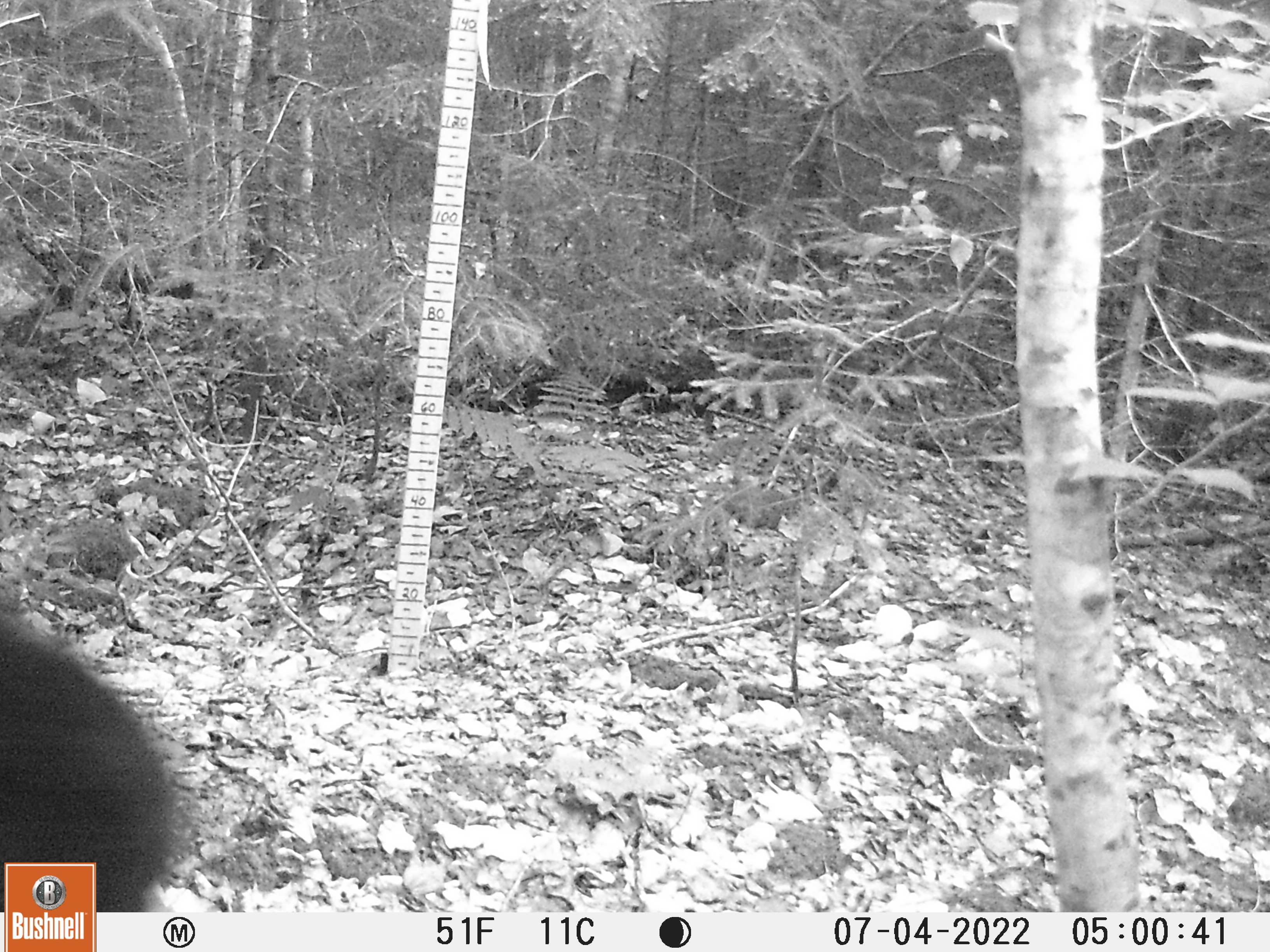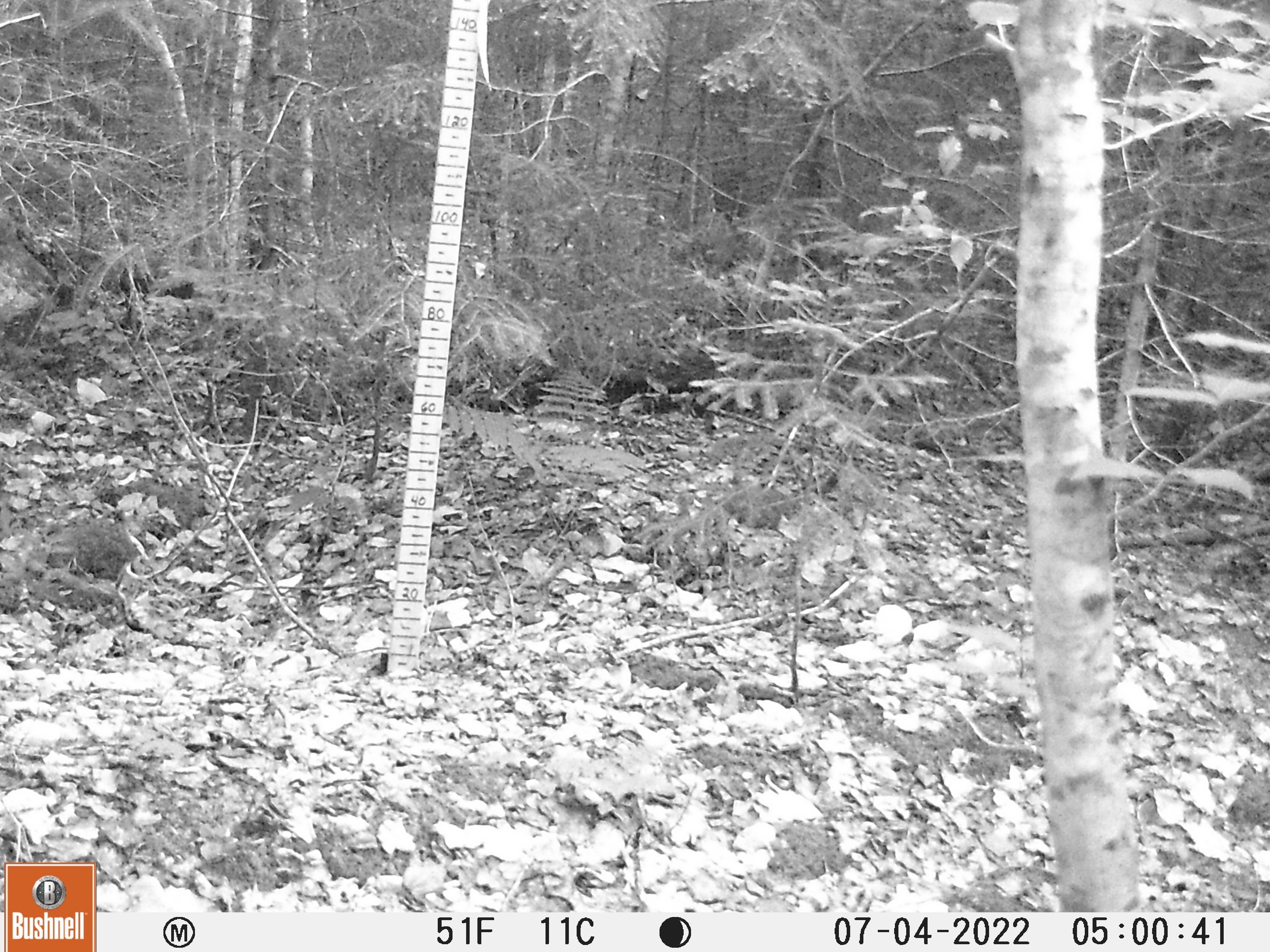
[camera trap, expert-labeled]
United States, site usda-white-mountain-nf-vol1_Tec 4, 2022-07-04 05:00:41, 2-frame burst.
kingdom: Animalia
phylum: Chordata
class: Mammalia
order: Carnivora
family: Ursidae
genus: Ursus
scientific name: Ursus americanus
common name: black bear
Black bear (Ursus americanus).